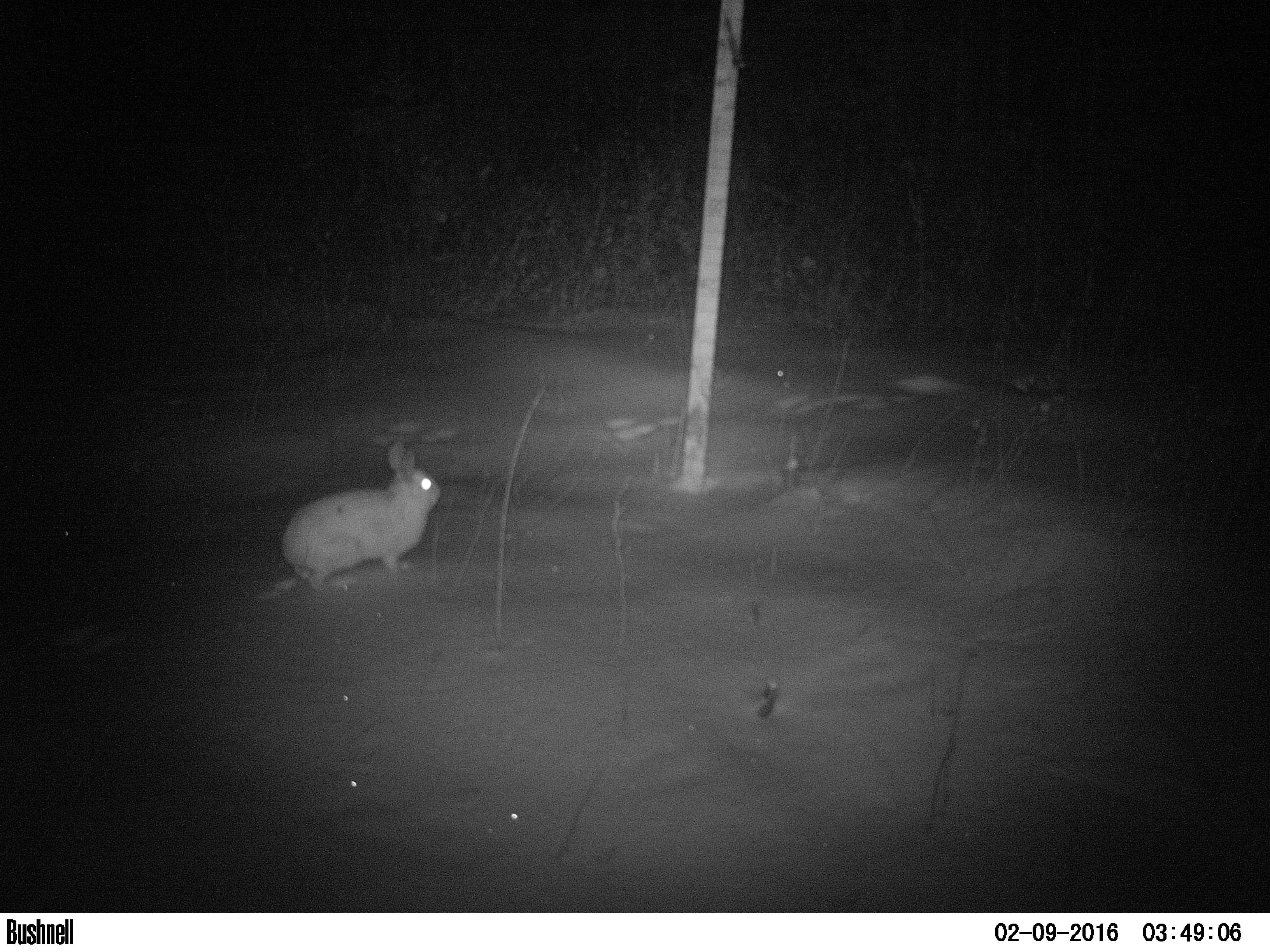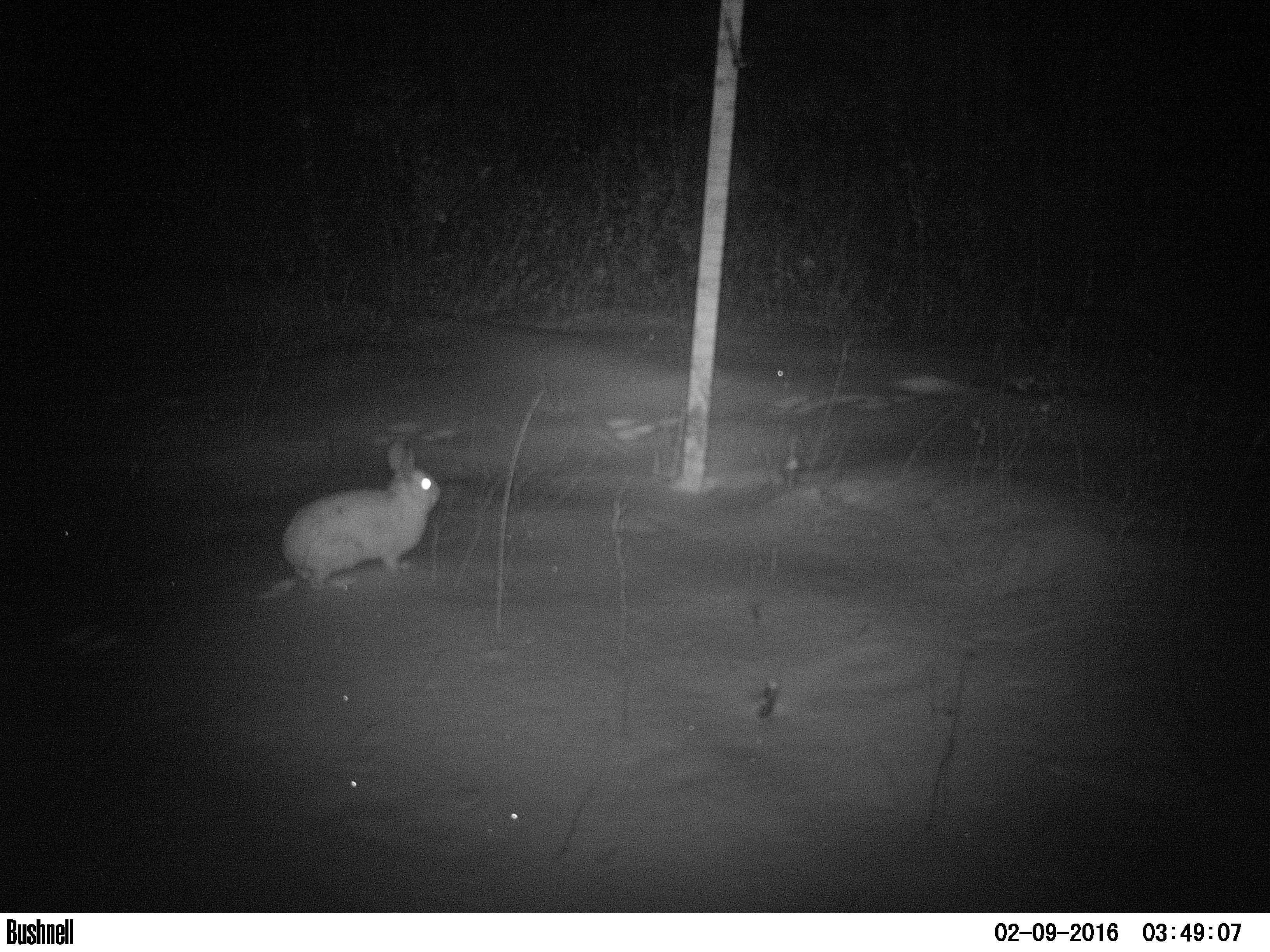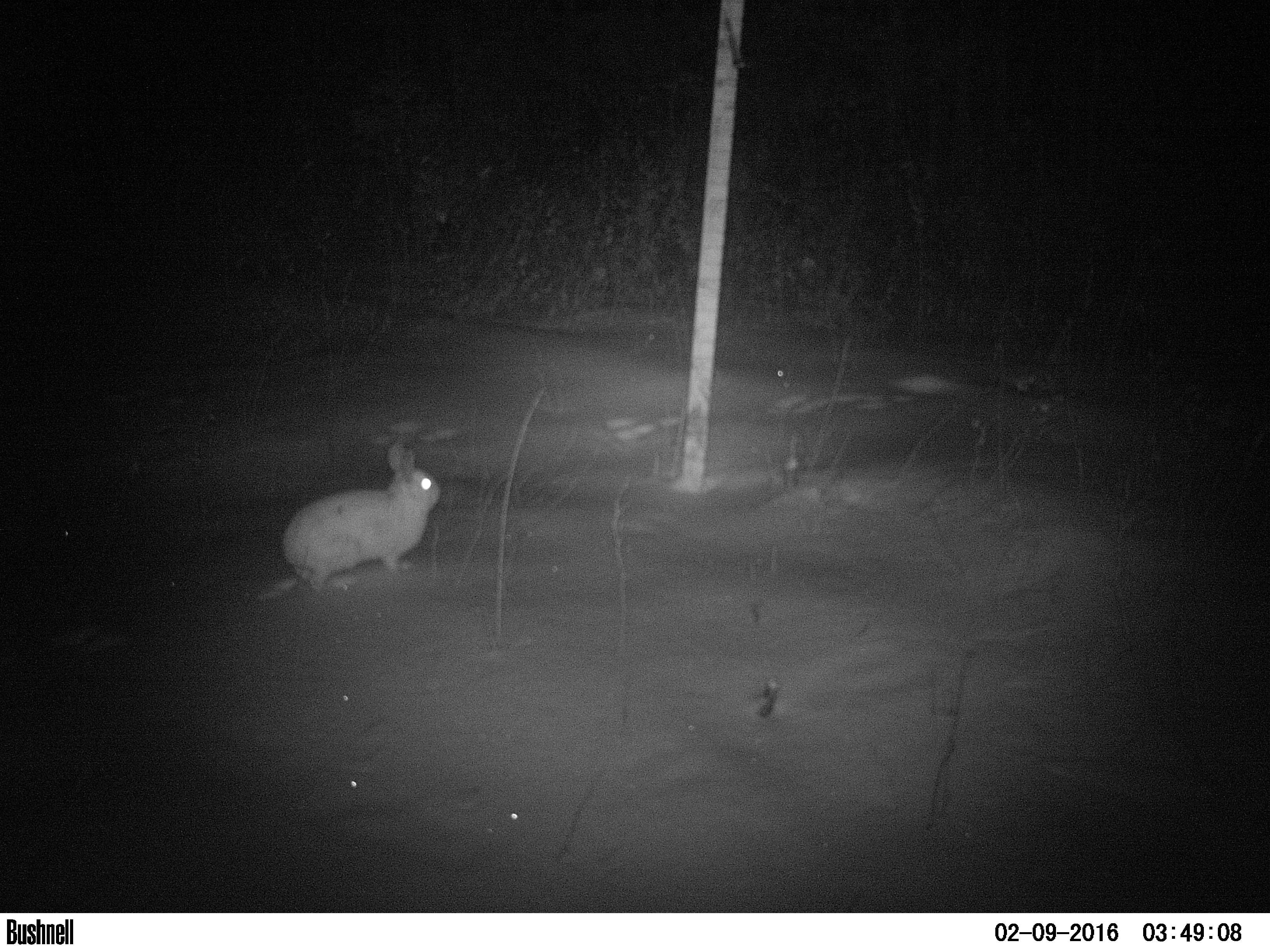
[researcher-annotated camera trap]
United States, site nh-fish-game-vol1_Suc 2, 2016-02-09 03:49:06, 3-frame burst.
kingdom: Animalia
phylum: Chordata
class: Mammalia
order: Lagomorpha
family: Leporidae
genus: Lepus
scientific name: Lepus americanus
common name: snowshoe hare